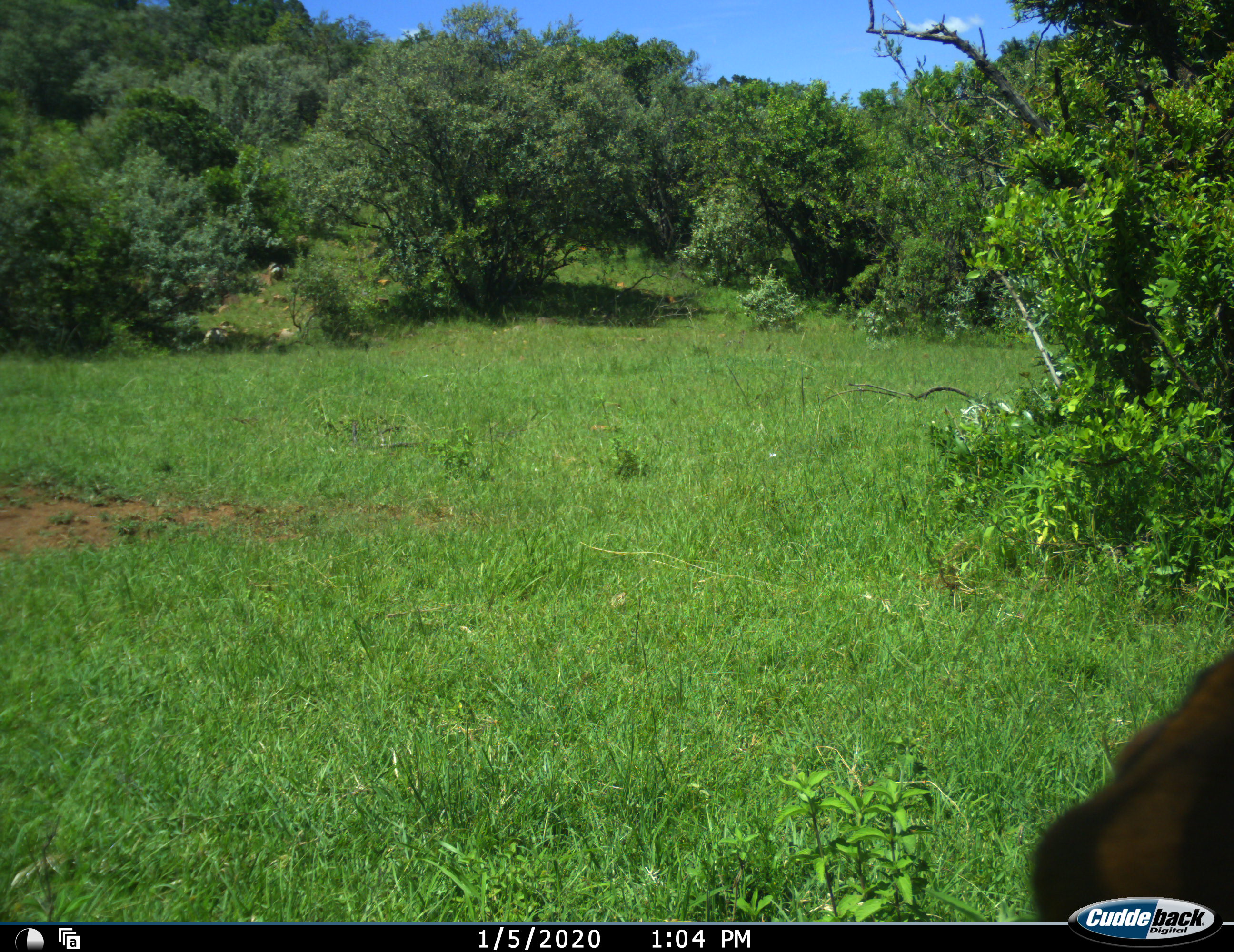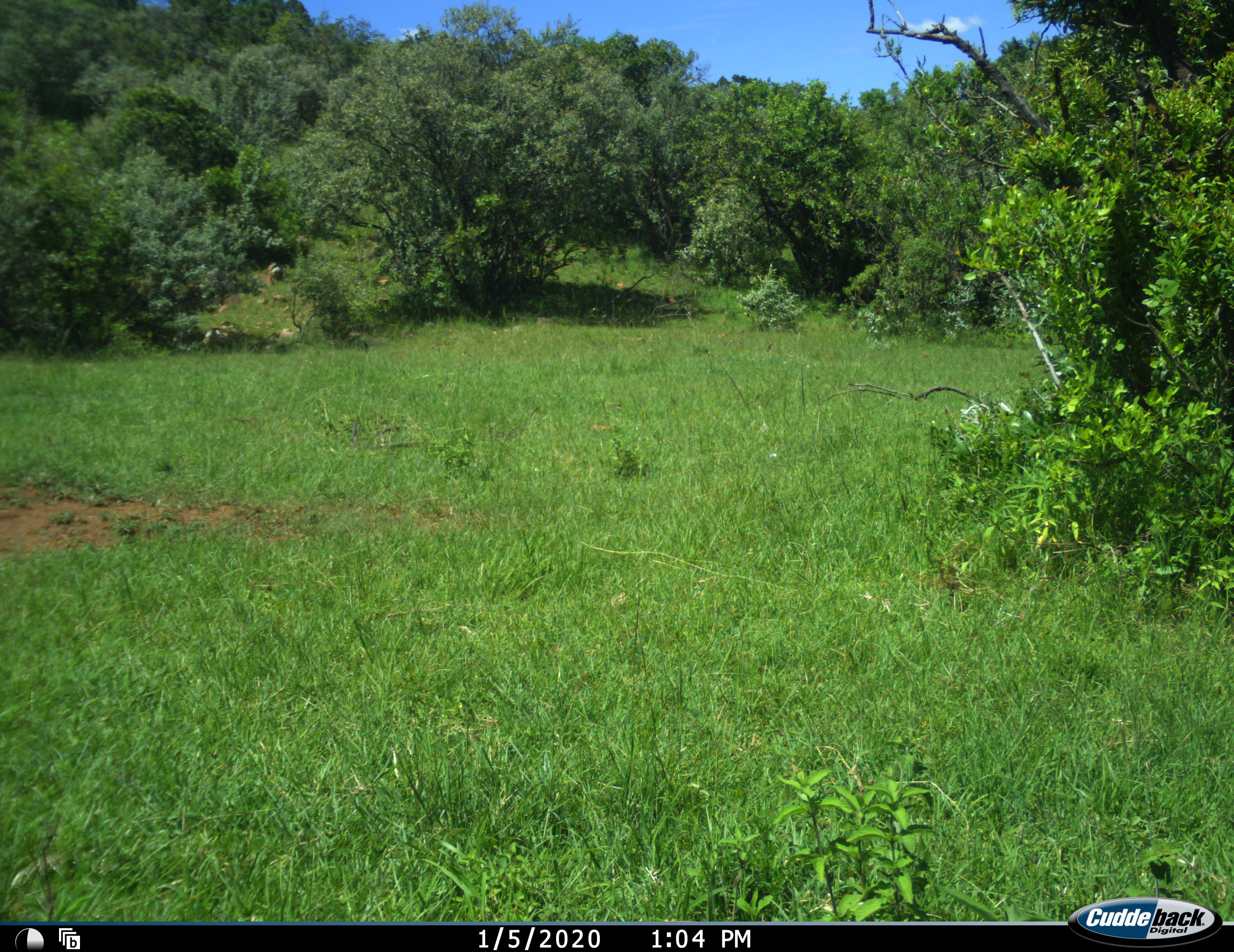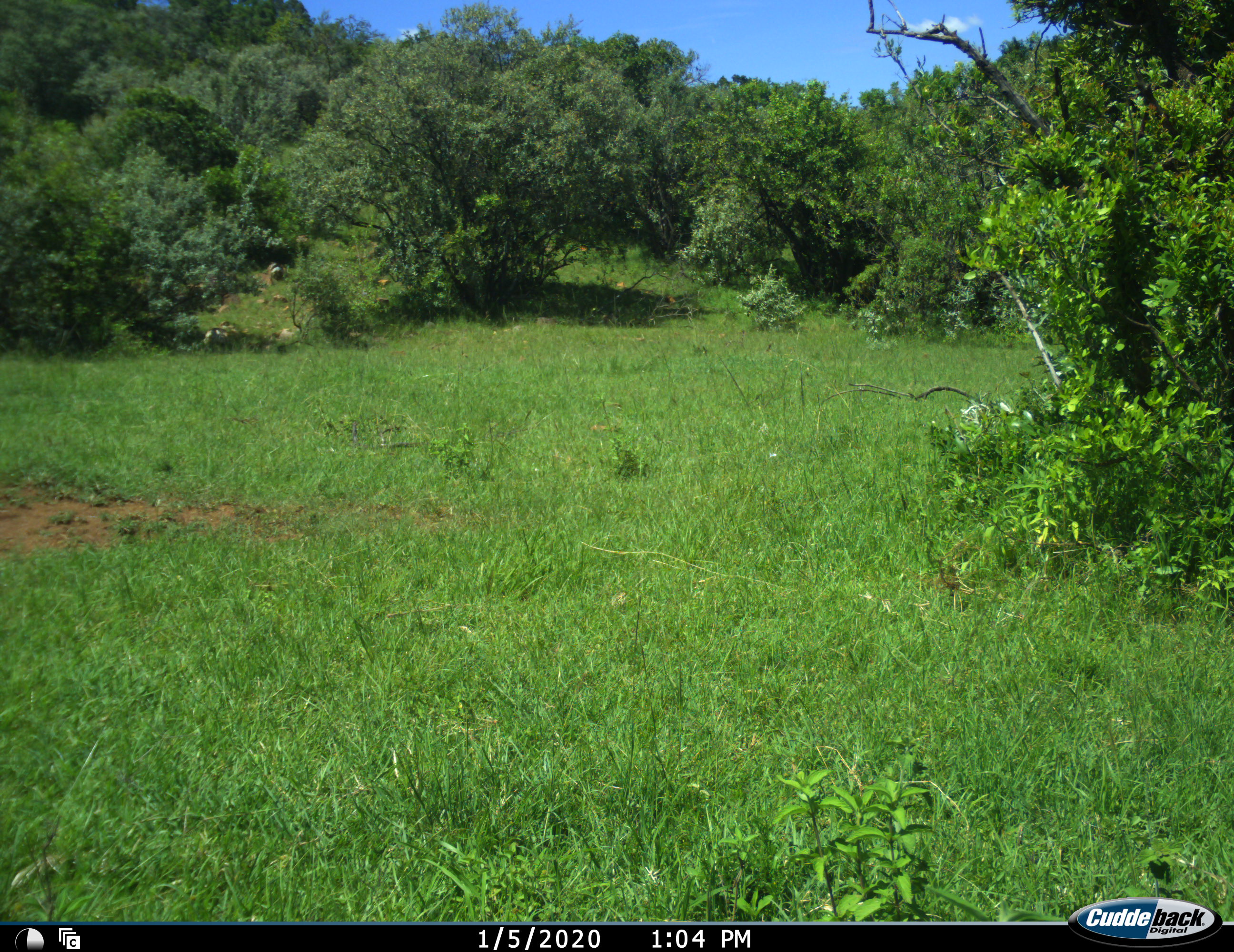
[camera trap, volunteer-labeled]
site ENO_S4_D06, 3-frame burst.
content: unidentified animal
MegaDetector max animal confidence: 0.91